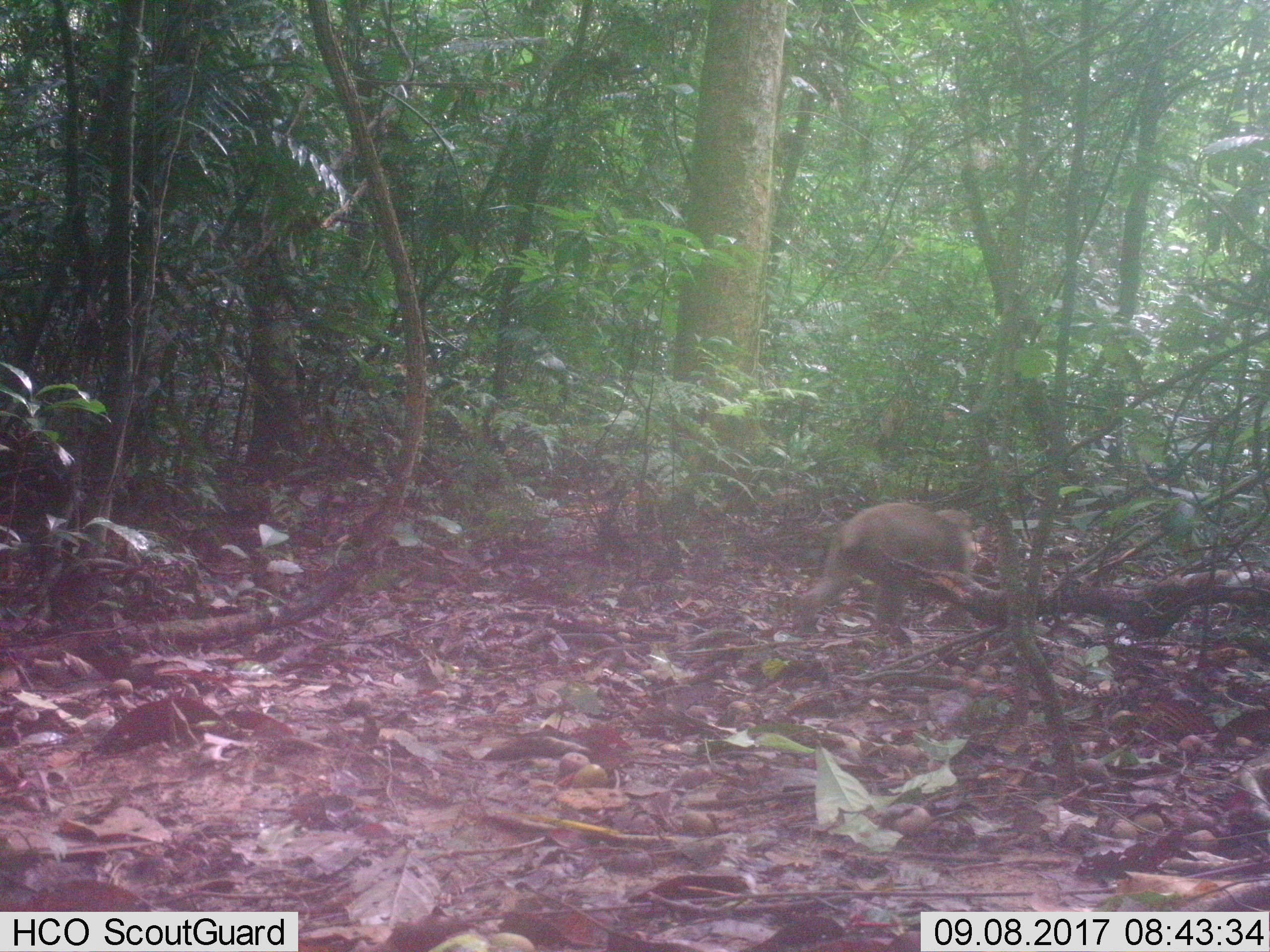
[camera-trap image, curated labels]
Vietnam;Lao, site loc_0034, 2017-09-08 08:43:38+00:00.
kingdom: Animalia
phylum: Chordata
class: Mammalia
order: Primates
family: Cercopithecidae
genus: Macaca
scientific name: Macaca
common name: macaques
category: assam or rhesus macaque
Assam or rhesus macaque (macaques) (Macaca). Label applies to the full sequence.